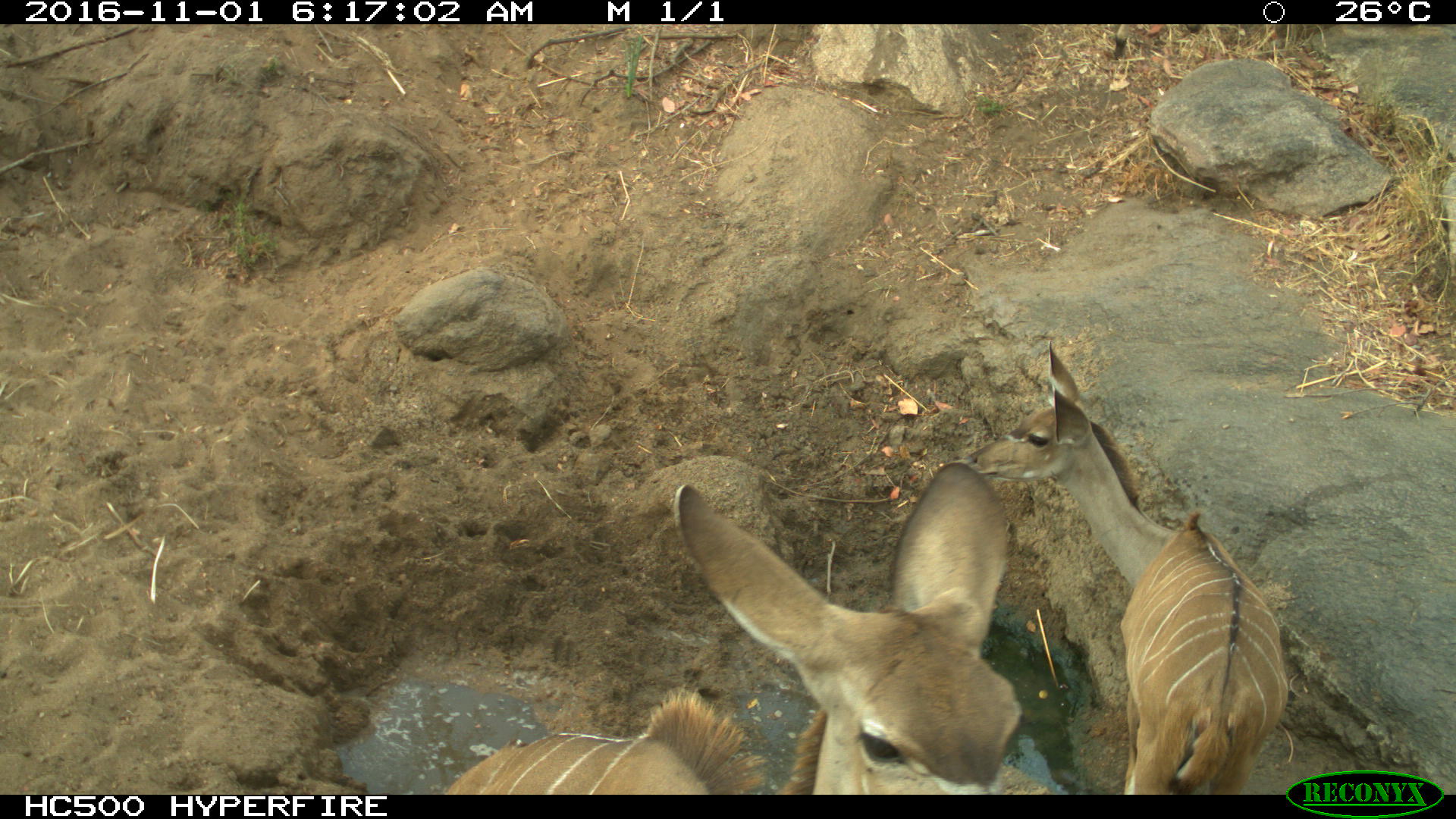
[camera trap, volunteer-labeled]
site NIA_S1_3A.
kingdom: Animalia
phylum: Chordata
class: Mammalia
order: Artiodactyla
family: Bovidae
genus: Tragelaphus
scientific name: Tragelaphus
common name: kudu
Kudu (Tragelaphus), count 2. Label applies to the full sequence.